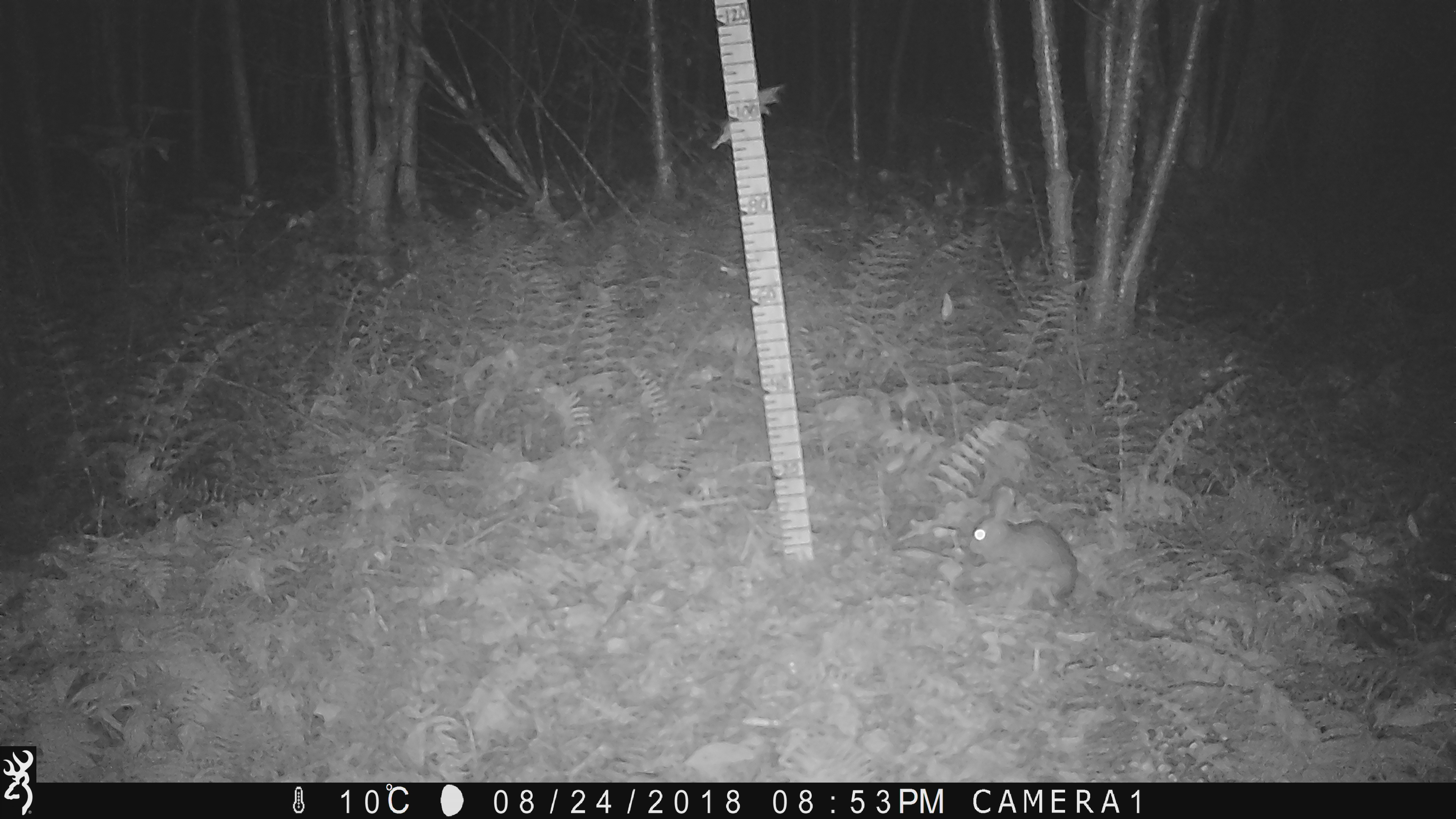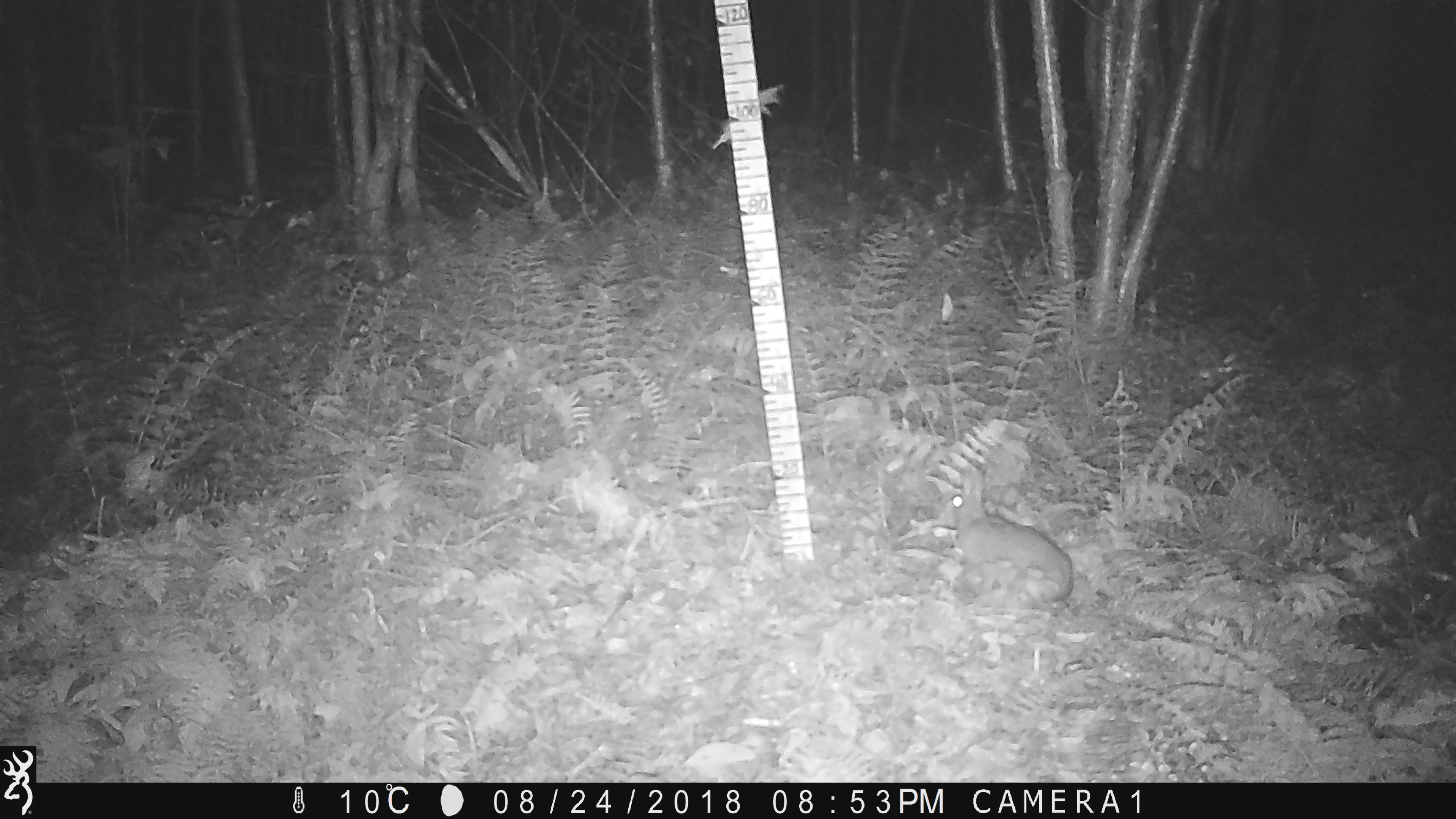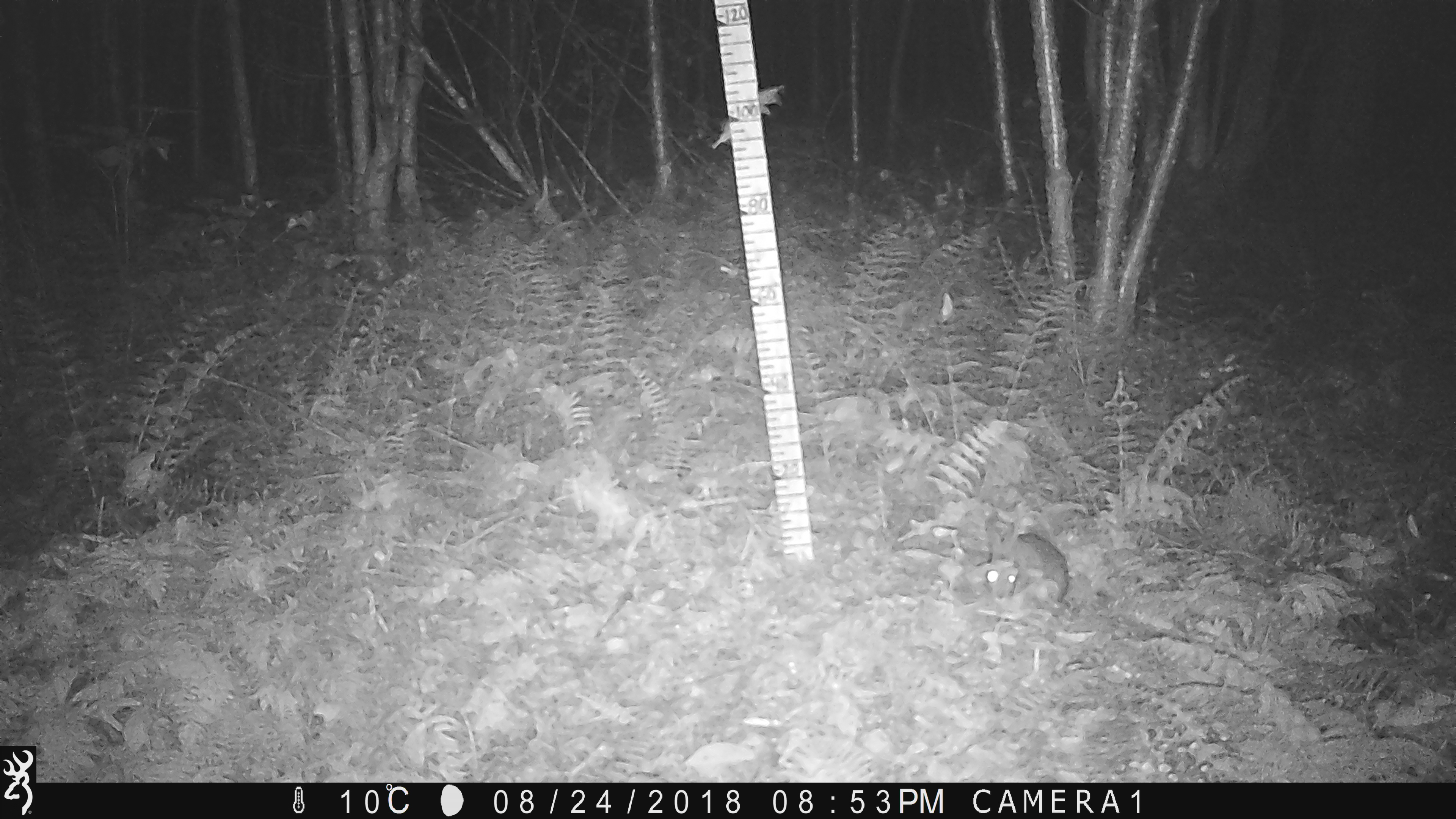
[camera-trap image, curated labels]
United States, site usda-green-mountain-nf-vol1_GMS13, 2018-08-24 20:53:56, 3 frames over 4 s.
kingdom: Animalia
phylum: Chordata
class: Mammalia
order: Lagomorpha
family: Leporidae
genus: Lepus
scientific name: Lepus americanus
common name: snowshoe hare